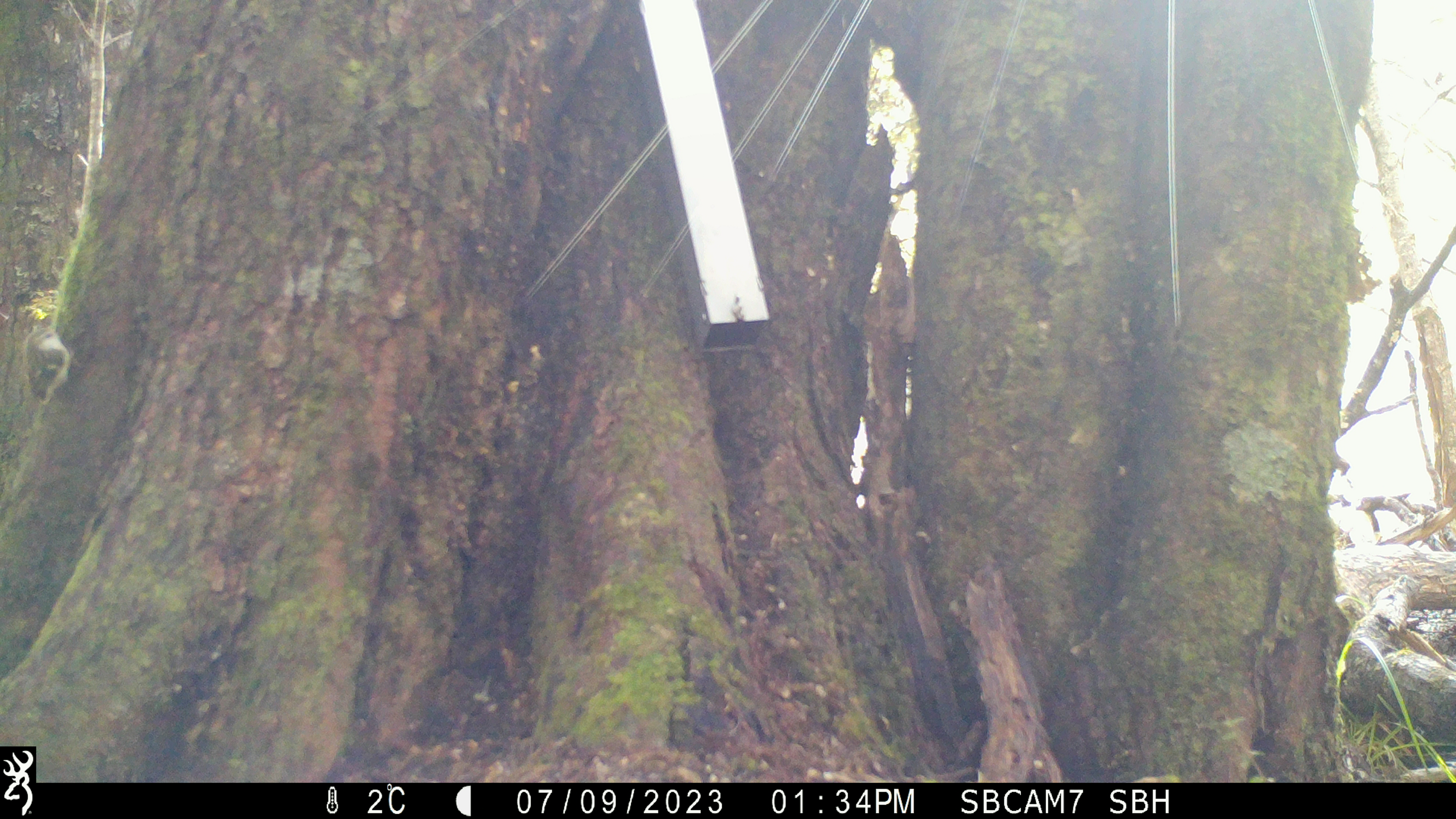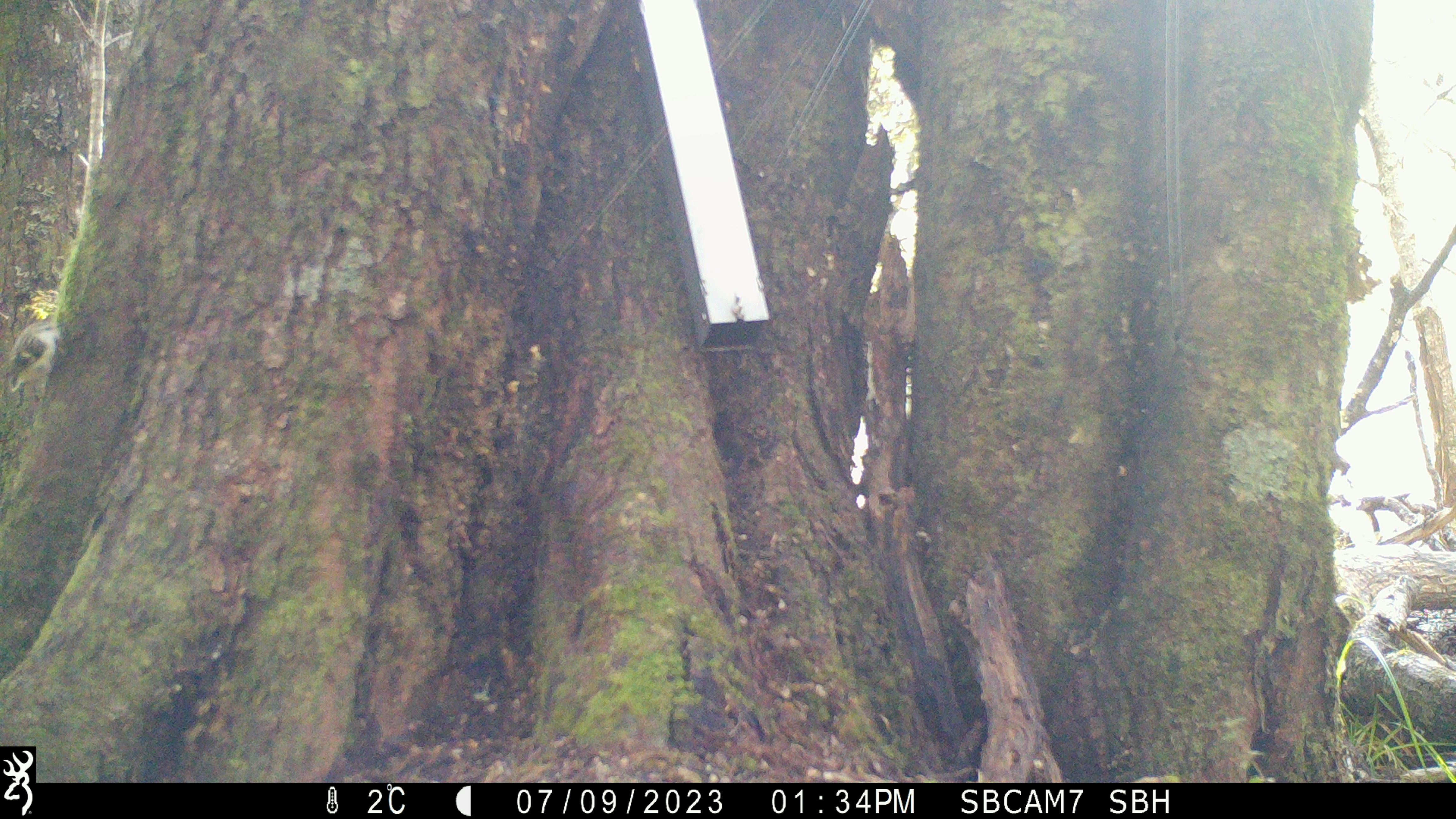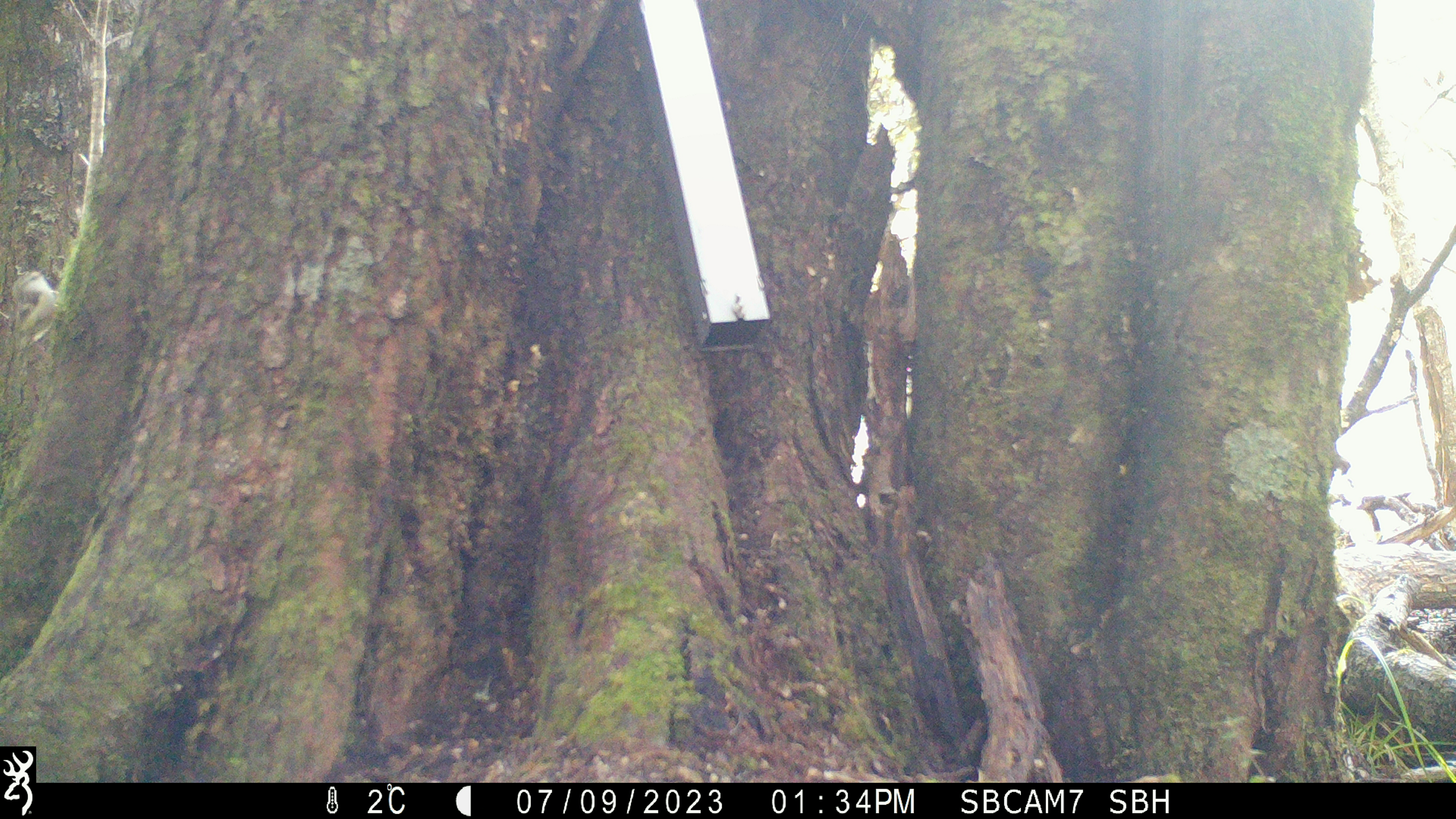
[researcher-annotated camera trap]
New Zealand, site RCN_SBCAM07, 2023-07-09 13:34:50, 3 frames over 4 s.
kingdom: Animalia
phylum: Chordata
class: Aves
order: Passeriformes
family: Acanthisittidae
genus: Acanthisitta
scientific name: Acanthisitta chloris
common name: rifleman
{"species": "rifleman (Acanthisitta chloris)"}